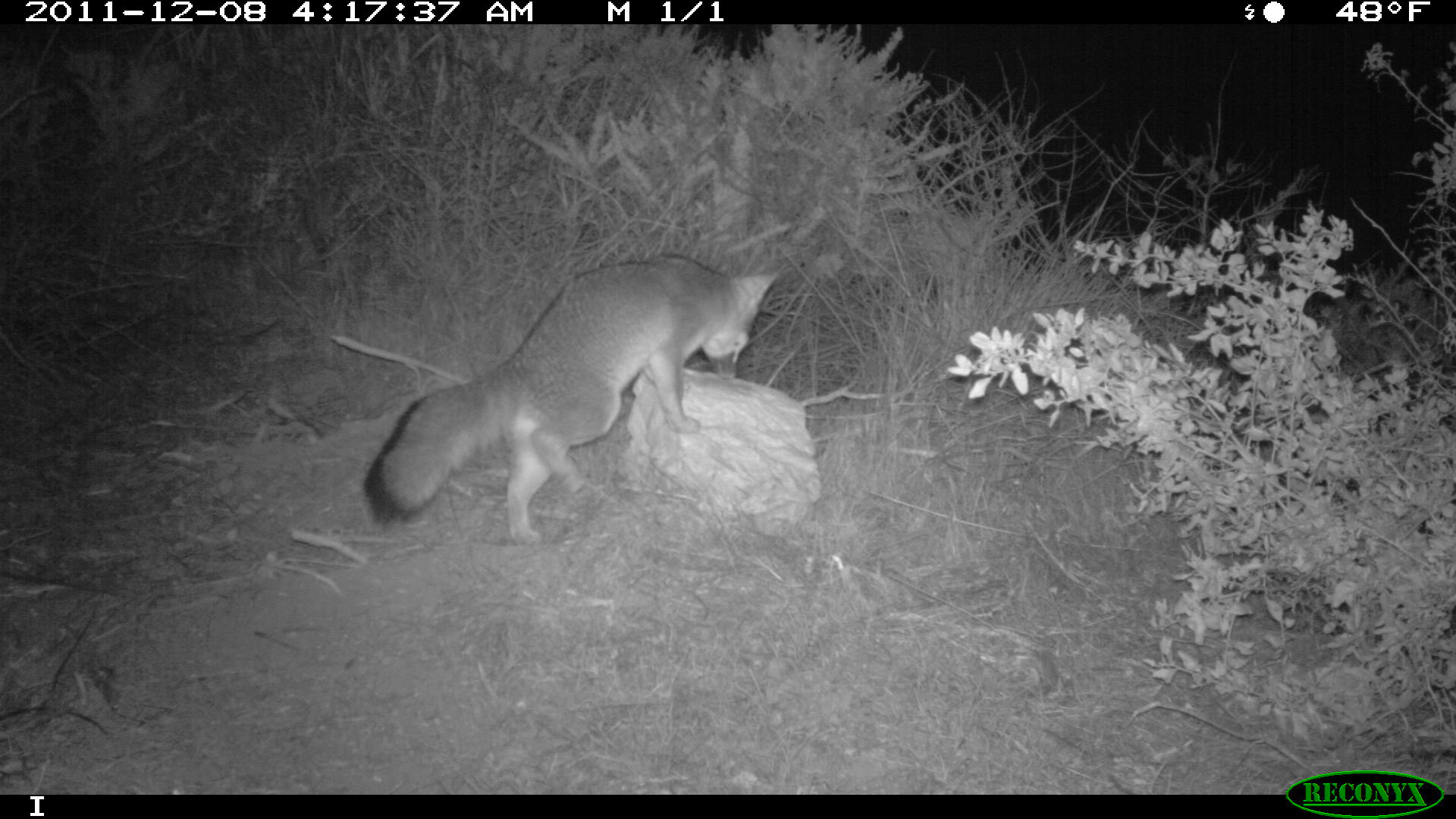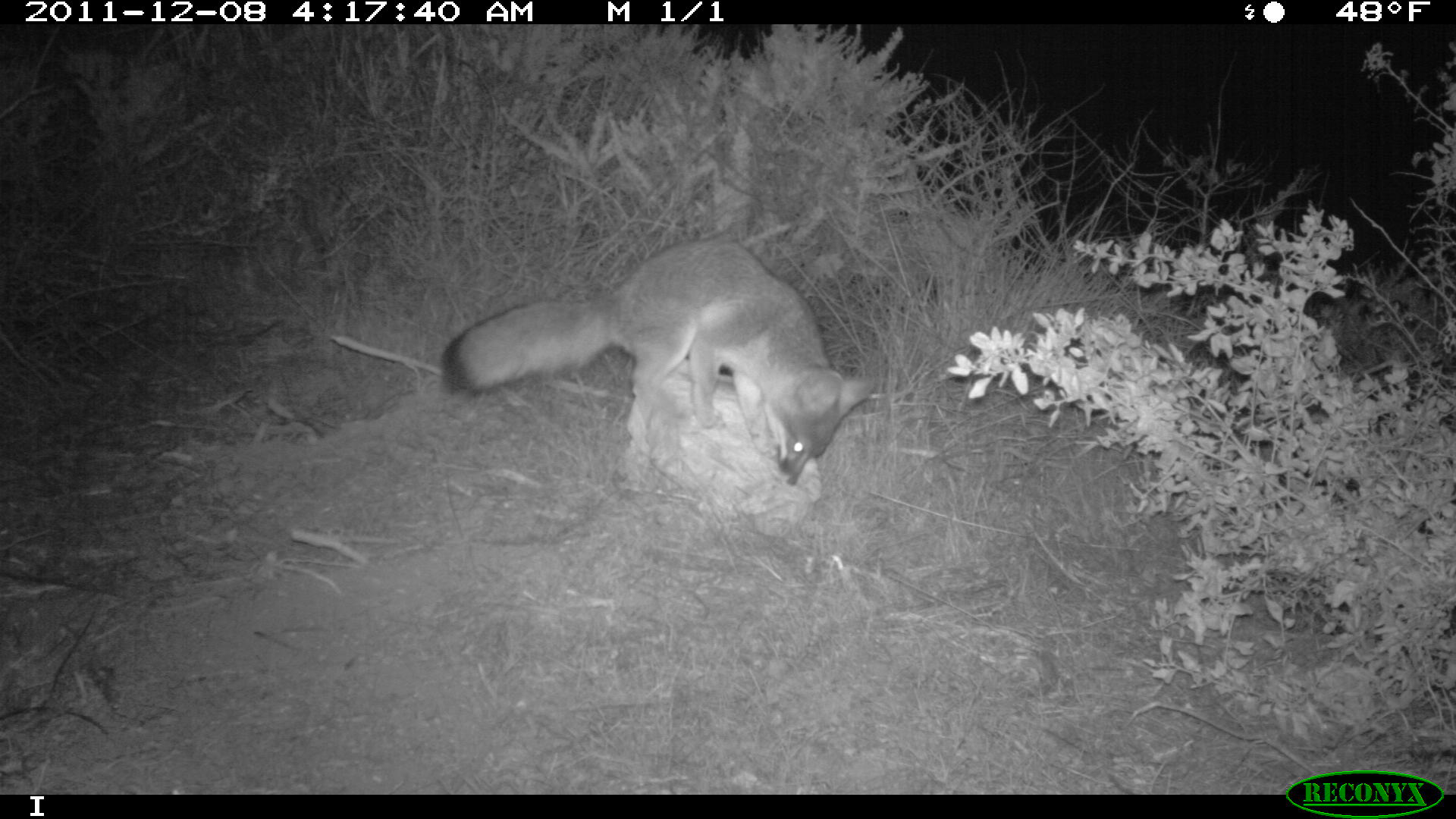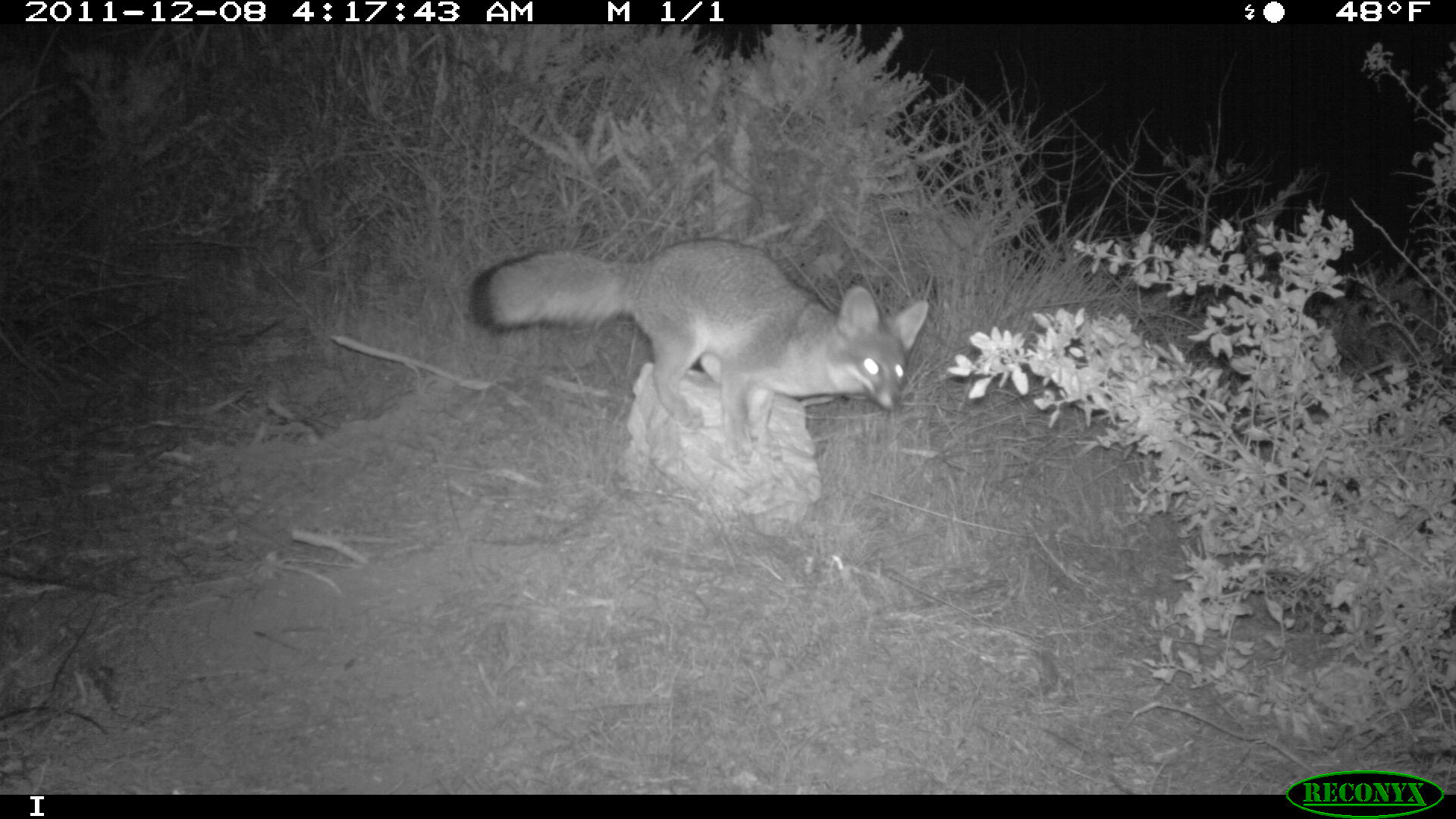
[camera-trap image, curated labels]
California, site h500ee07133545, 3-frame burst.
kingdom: Animalia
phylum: Chordata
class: Mammalia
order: Carnivora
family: Canidae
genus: Urocyon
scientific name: Urocyon littoralis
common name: island fox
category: fox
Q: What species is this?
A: Fox (island fox) (Urocyon littoralis).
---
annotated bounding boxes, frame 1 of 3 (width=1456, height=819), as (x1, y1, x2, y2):
fox: (361, 255, 783, 547)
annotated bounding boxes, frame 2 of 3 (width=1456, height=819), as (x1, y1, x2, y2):
fox: (437, 234, 878, 488)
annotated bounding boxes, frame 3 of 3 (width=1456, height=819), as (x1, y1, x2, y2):
fox: (466, 238, 932, 474)